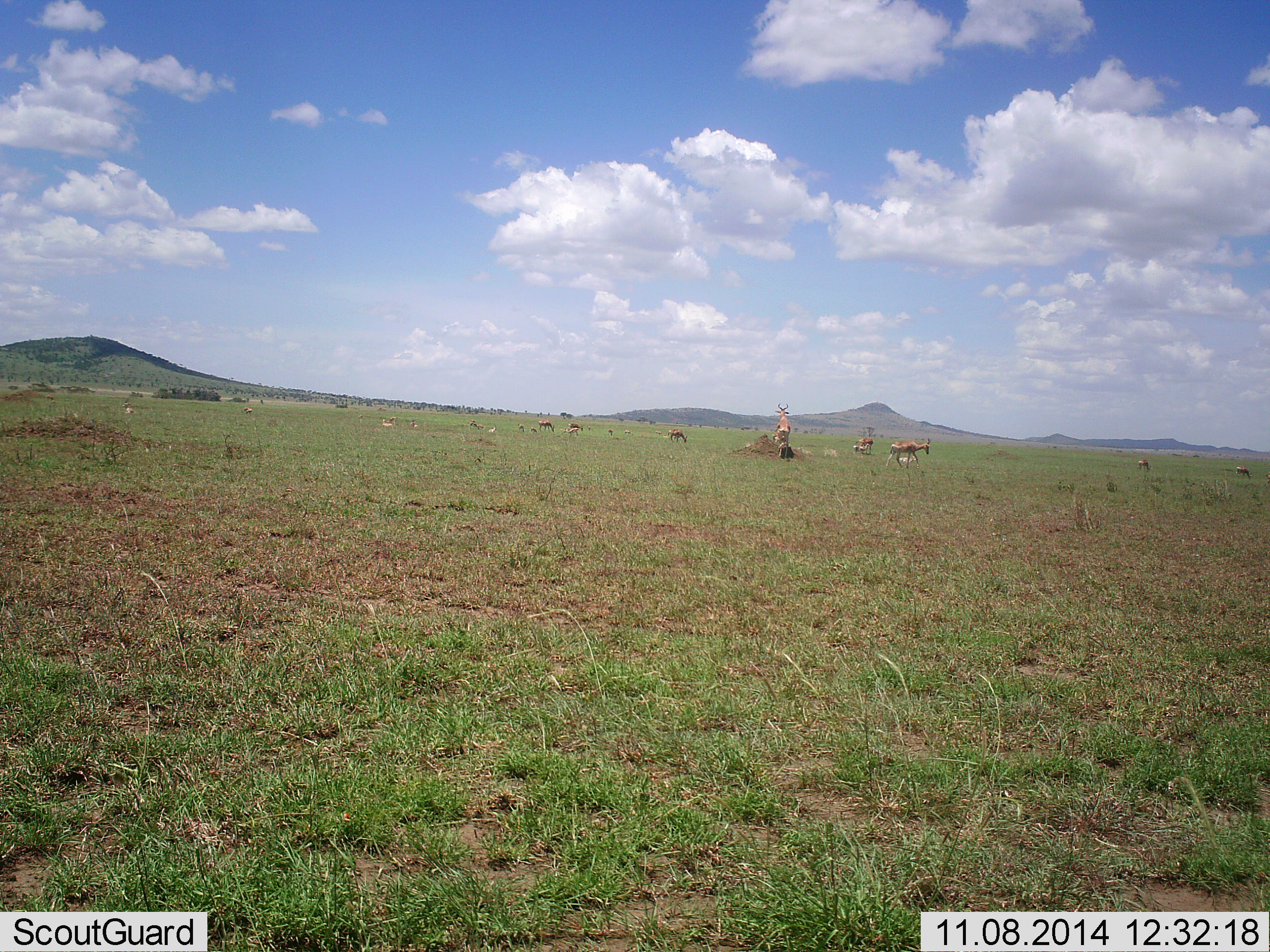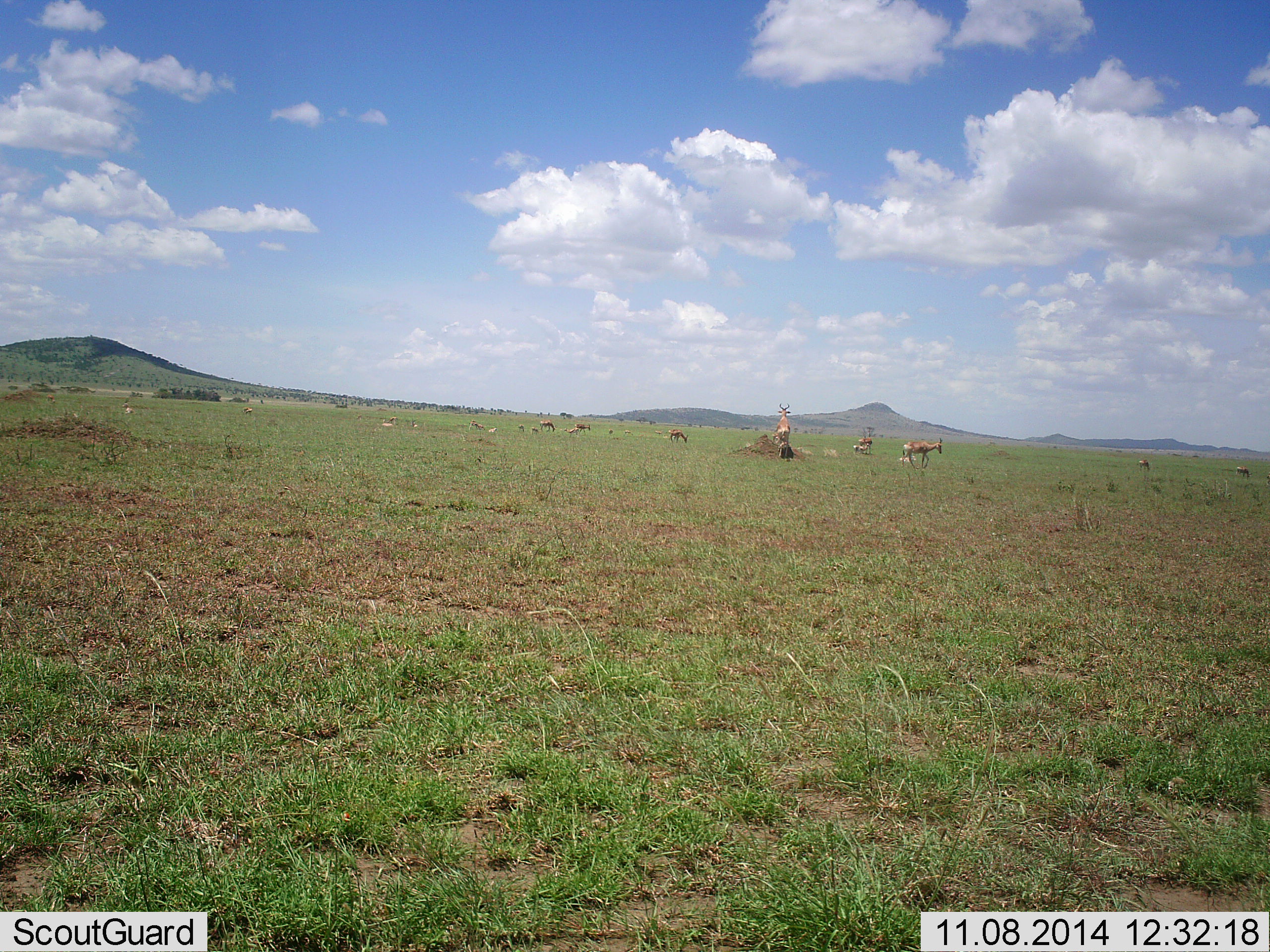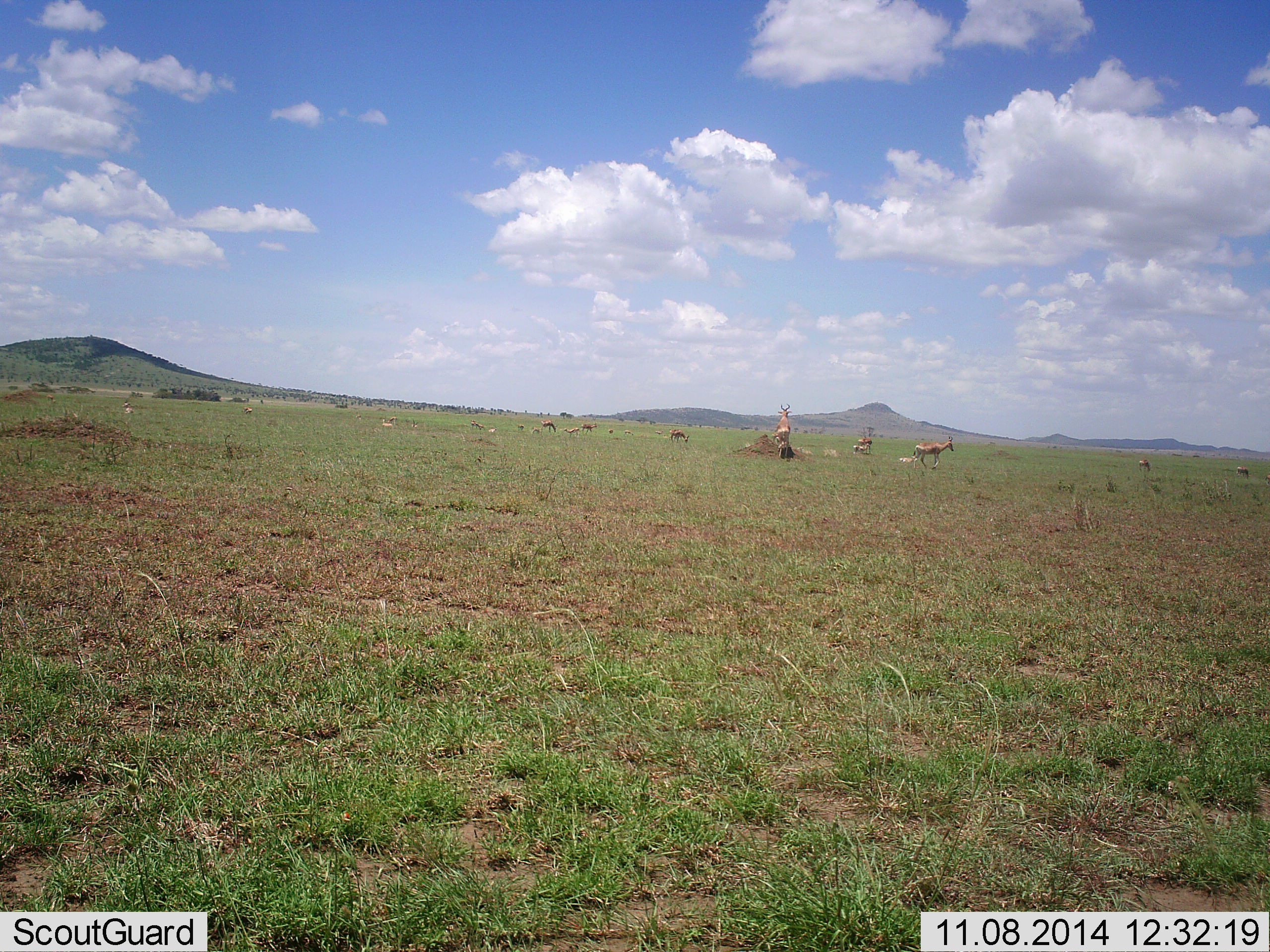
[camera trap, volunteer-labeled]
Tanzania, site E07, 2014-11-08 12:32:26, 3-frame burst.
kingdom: Animalia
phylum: Chordata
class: Mammalia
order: Artiodactyla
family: Bovidae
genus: Nanger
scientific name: Nanger granti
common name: grant's gazelle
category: gazellegrants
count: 11-50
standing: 50%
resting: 12%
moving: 62%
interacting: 12%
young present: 0%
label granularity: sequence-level